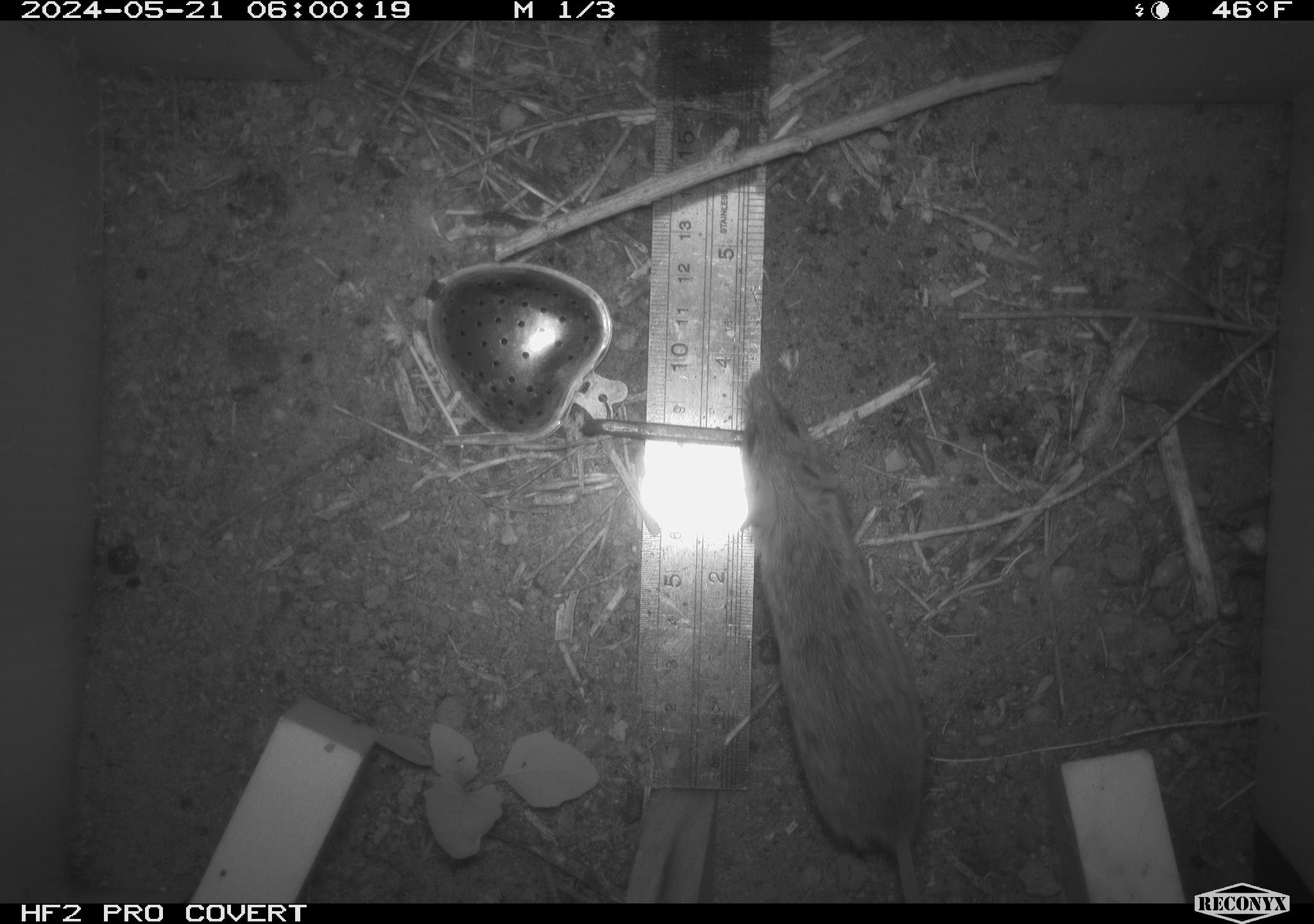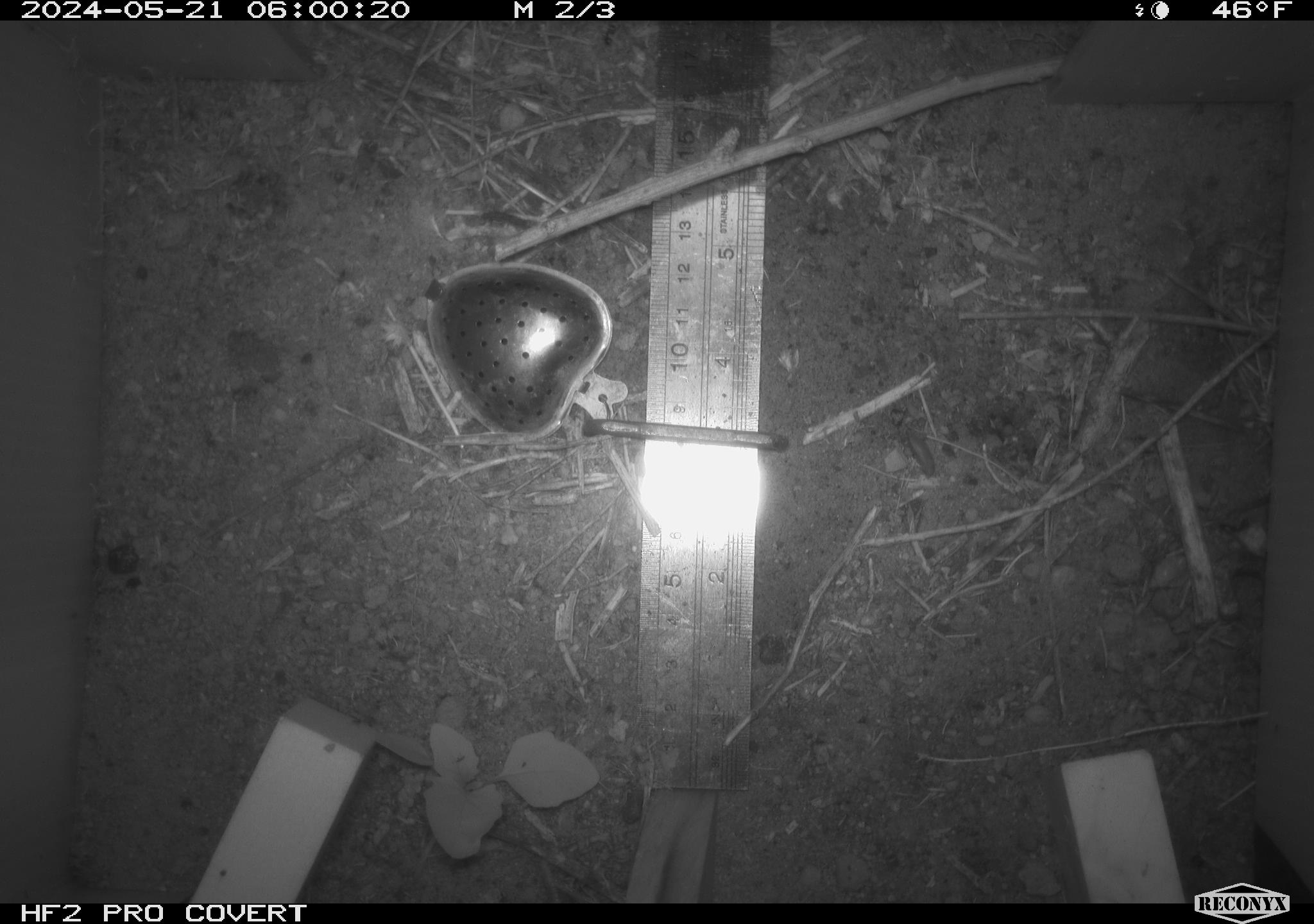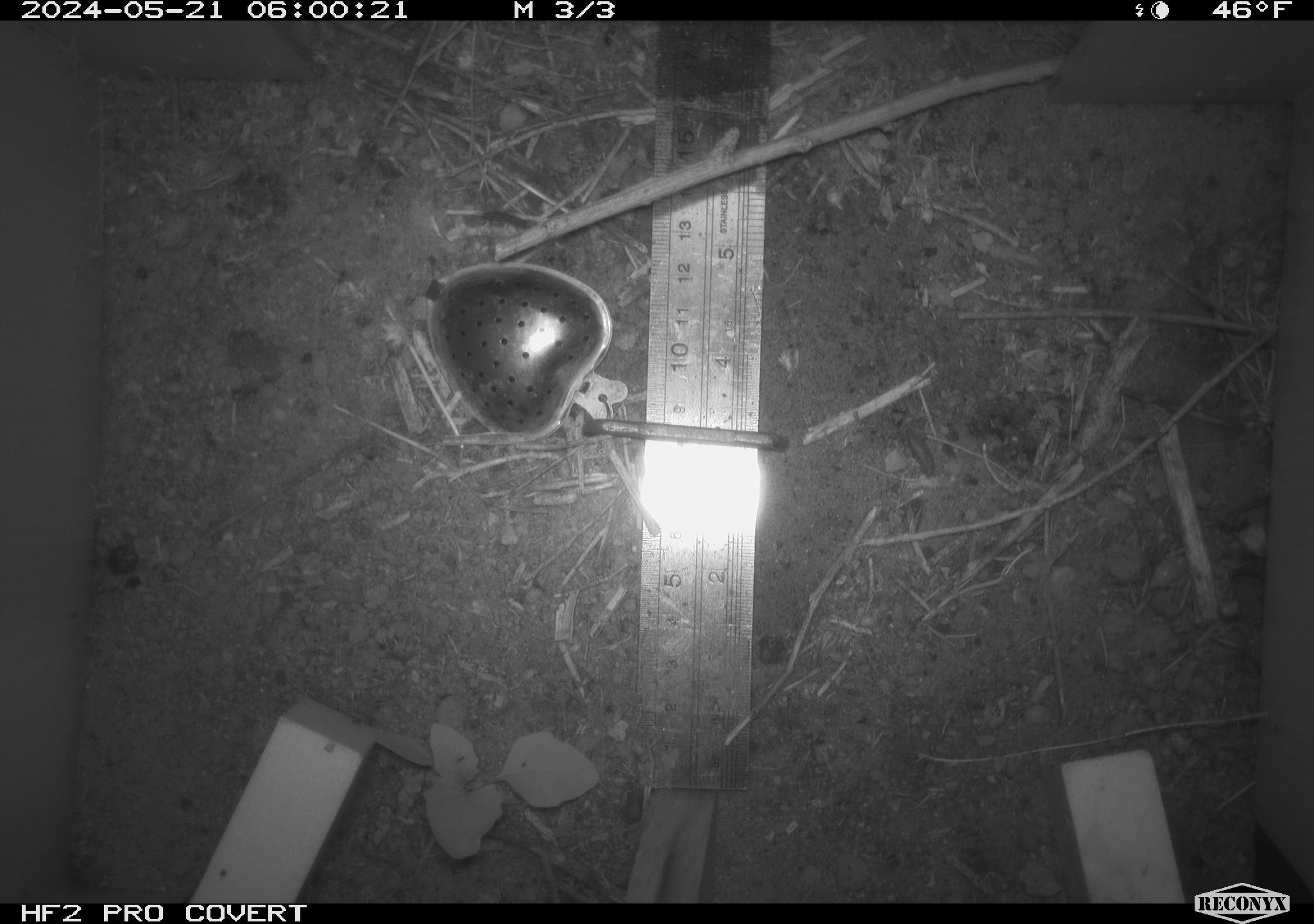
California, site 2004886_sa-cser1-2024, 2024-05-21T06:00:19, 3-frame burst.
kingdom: Animalia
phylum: Chordata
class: Mammalia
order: Rodentia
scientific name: Rodentia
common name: rodent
Rodent (Rodentia).